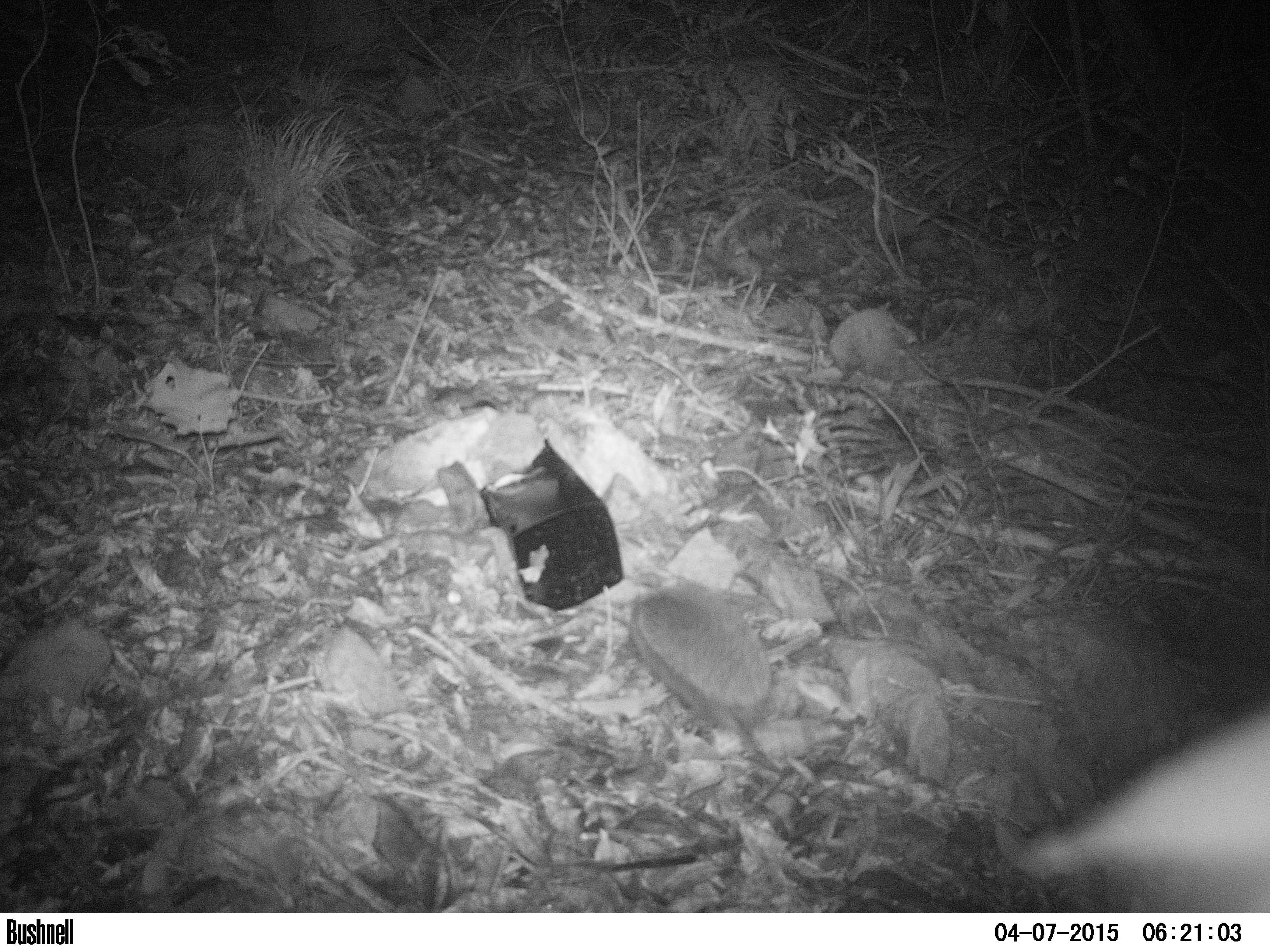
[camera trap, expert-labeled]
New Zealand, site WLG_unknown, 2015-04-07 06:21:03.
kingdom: Animalia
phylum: Chordata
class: Mammalia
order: Eulipotyphla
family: Erinaceidae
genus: Erinaceus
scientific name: Erinaceus europaeus europaeus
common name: european hedgehog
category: hedgehog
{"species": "hedgehog (european hedgehog) (Erinaceus europaeus europaeus)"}